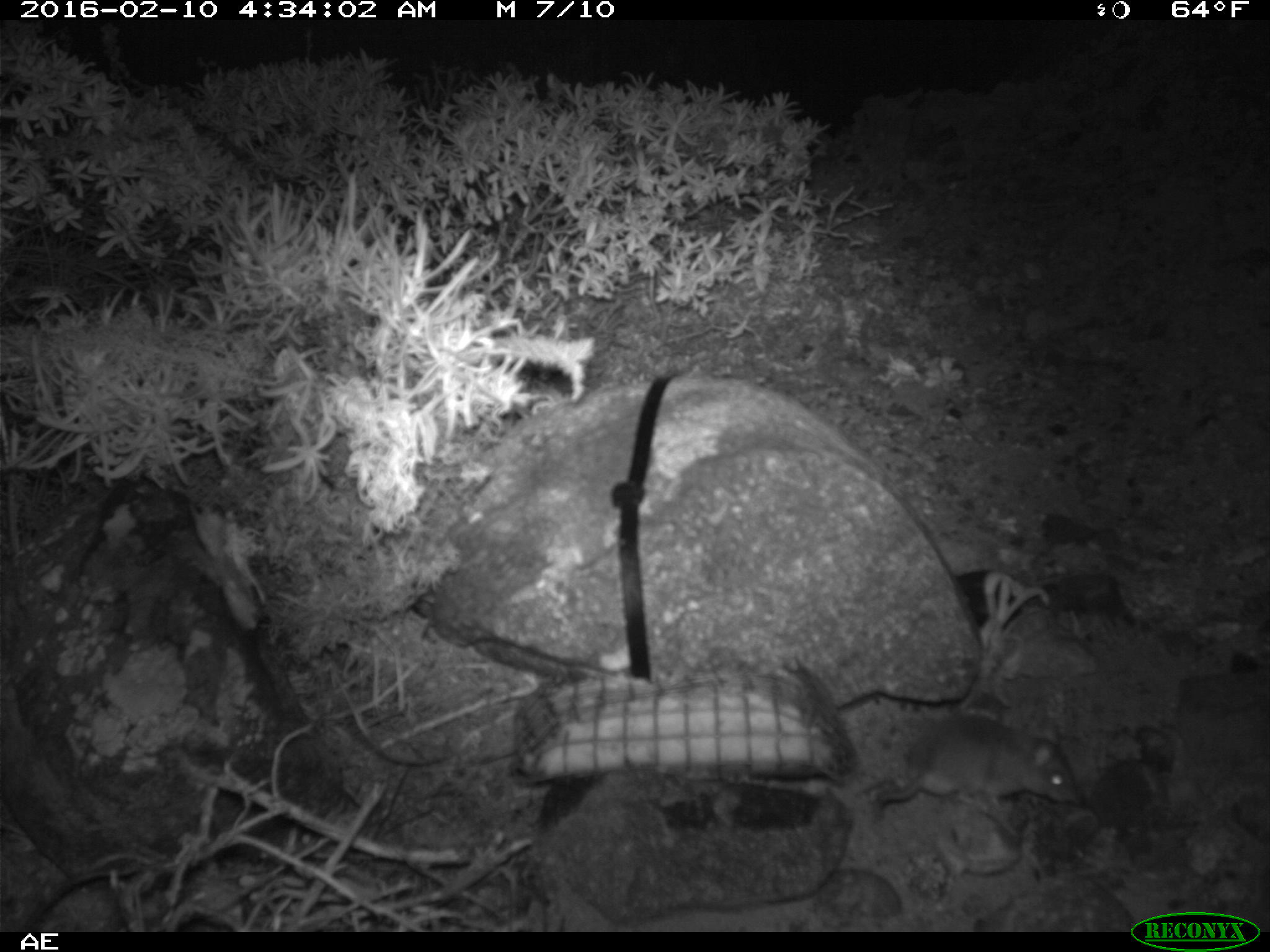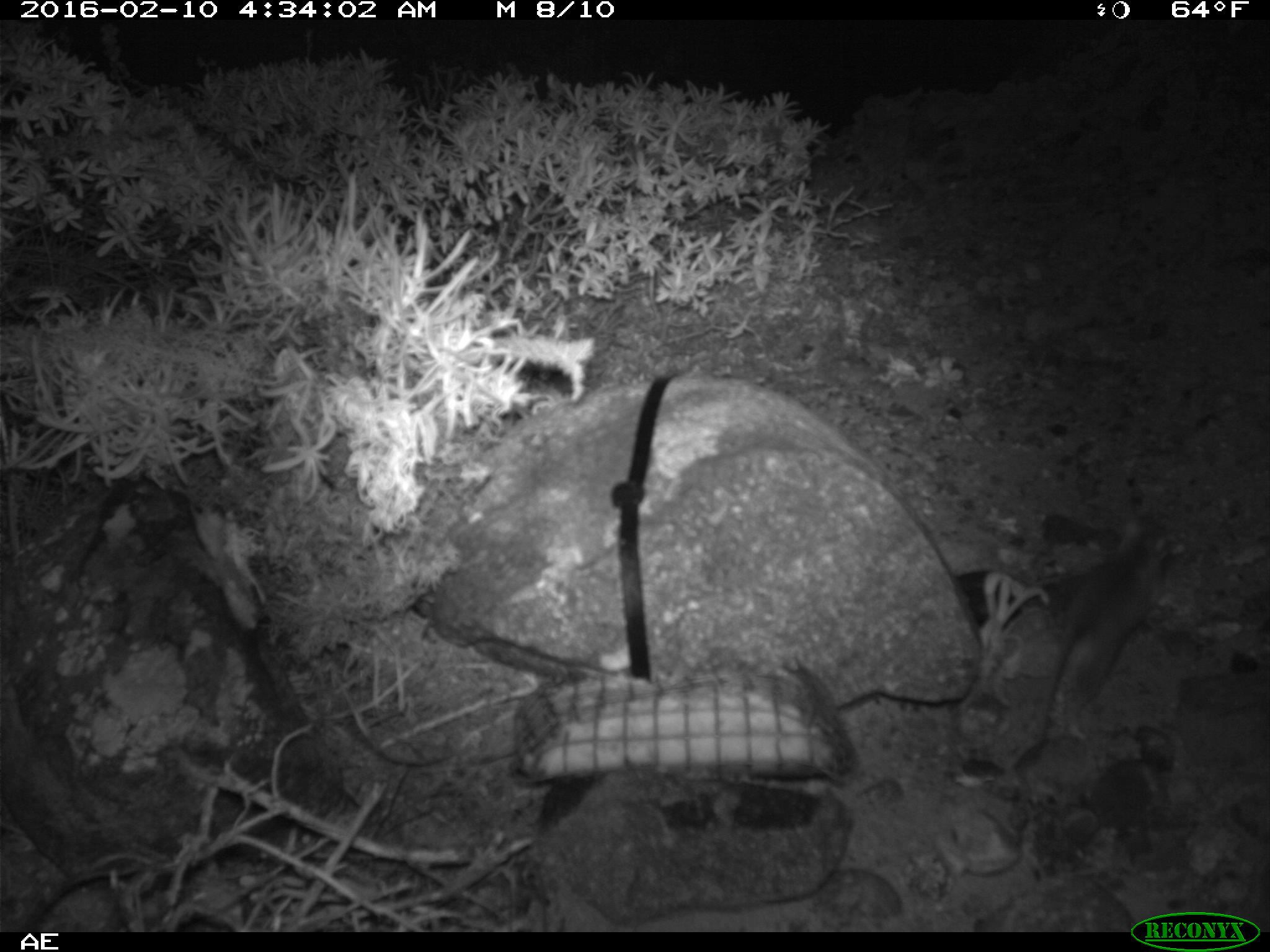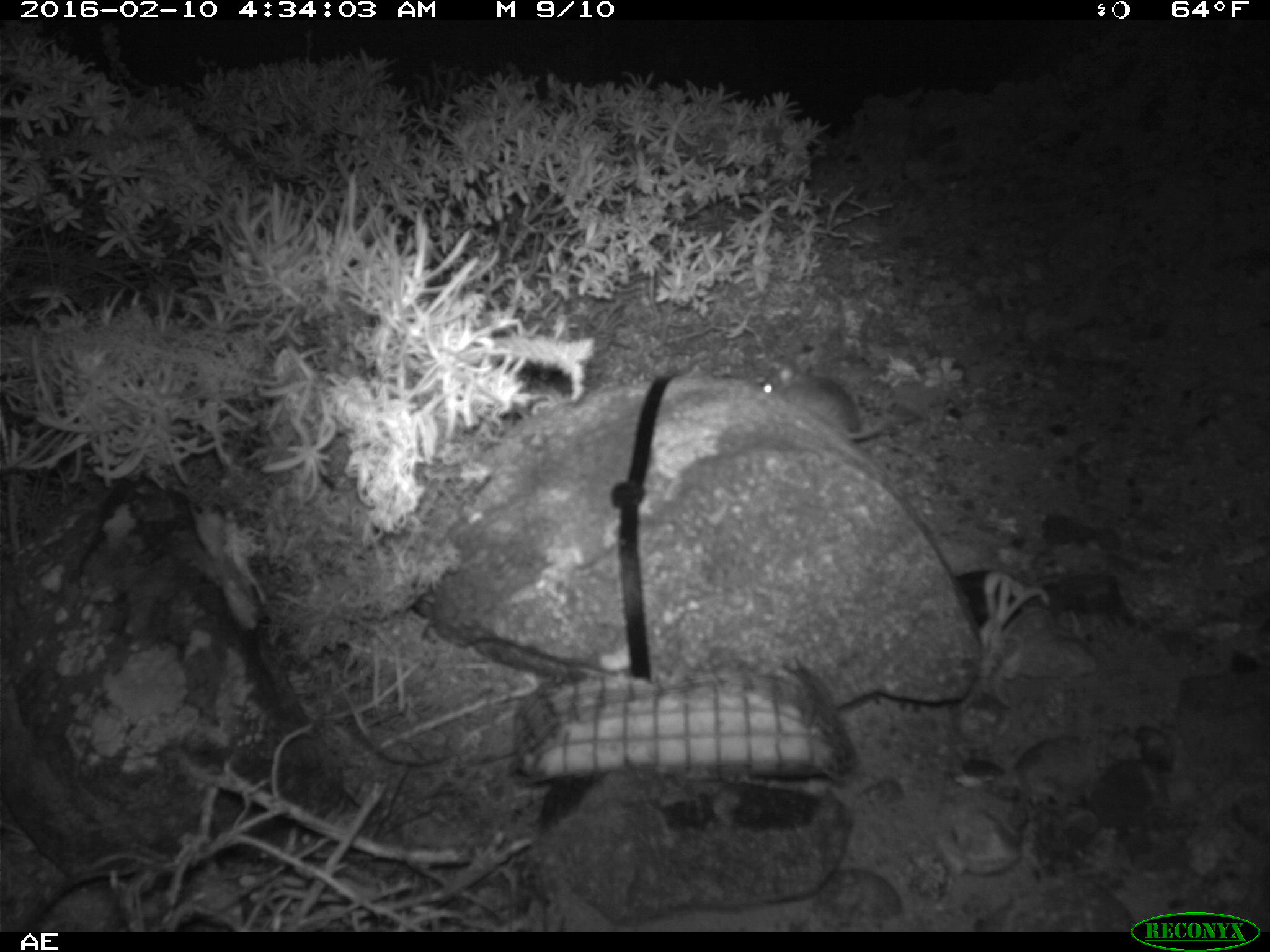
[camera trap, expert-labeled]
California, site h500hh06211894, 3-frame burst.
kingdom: Animalia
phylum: Chordata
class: Mammalia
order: Rodentia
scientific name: Rodentia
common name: rodent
Rodent (Rodentia).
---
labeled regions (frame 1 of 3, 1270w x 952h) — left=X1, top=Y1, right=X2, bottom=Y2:
rodent: left=873, top=715, right=1078, bottom=820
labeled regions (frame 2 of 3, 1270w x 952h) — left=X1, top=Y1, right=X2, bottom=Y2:
rodent: left=1034, top=514, right=1169, bottom=743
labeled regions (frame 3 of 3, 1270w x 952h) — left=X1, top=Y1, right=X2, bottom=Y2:
rodent: left=761, top=358, right=901, bottom=443